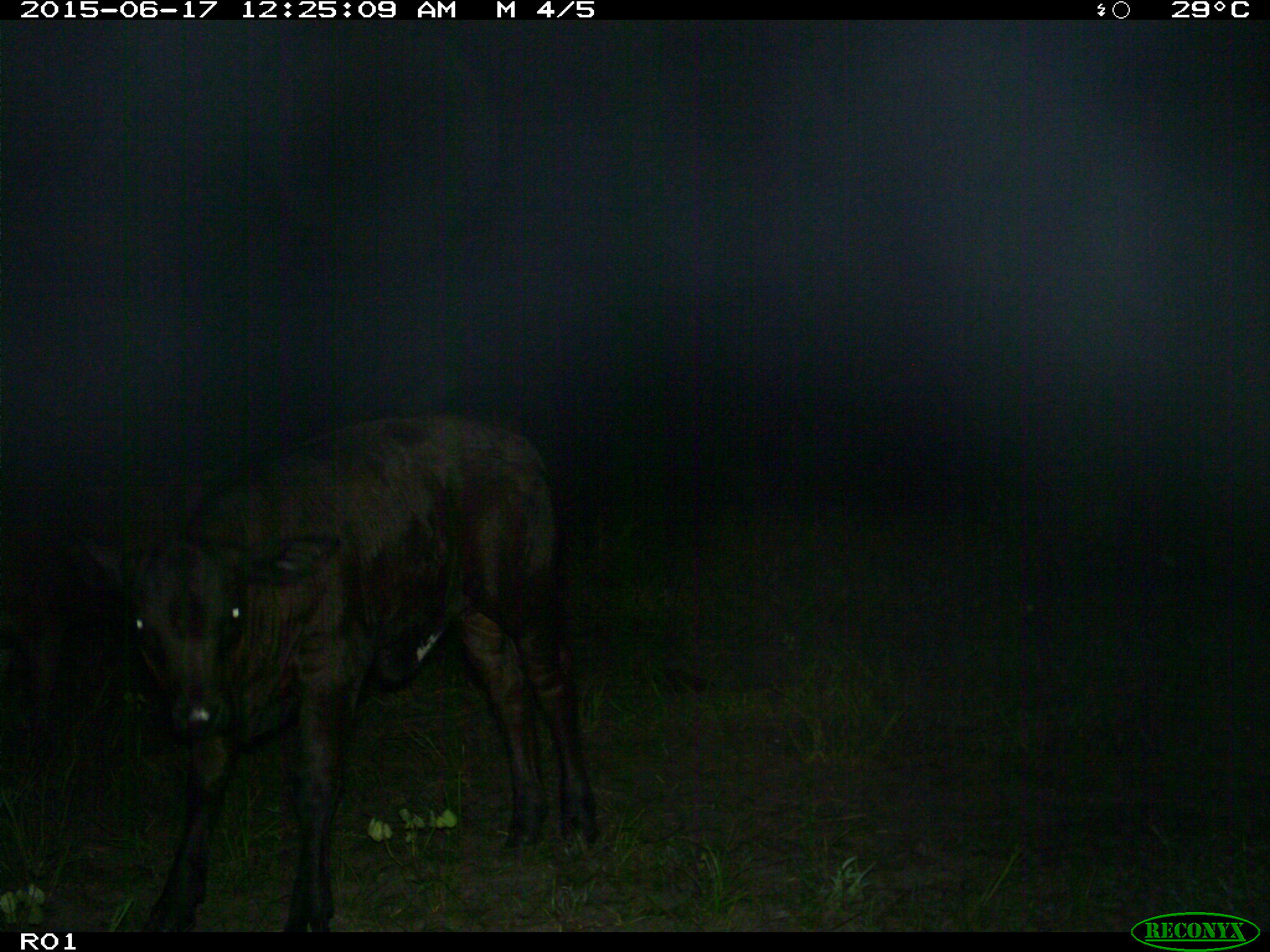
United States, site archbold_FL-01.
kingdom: Animalia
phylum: Chordata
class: Mammalia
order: Artiodactyla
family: Bovidae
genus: Bos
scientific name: Bos taurus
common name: domestic cow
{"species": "Bos taurus (domestic cow)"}